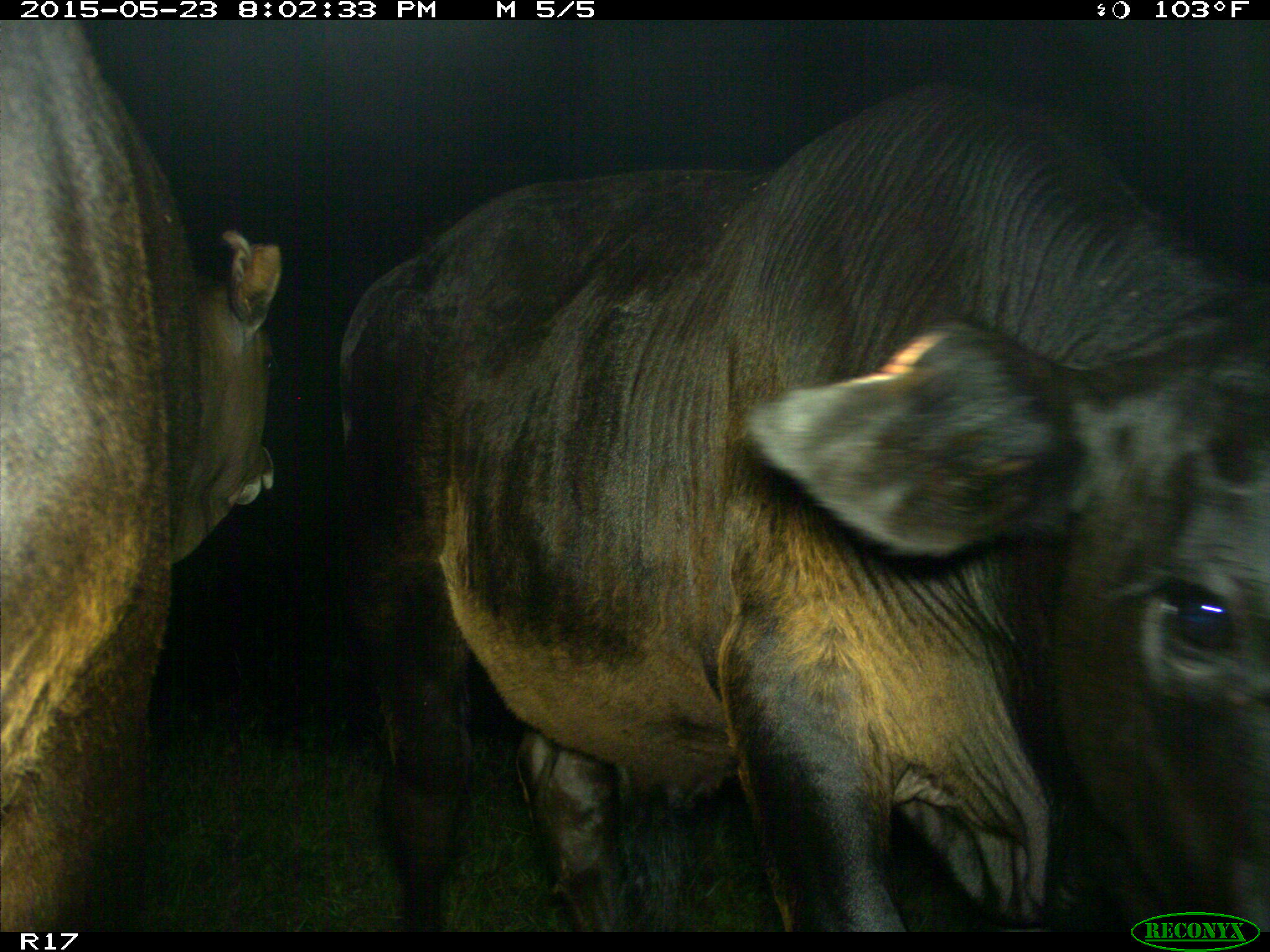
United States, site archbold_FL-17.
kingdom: Animalia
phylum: Chordata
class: Mammalia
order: Artiodactyla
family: Bovidae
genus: Bos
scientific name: Bos taurus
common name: domestic cow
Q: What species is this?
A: Bos taurus (domestic cow).